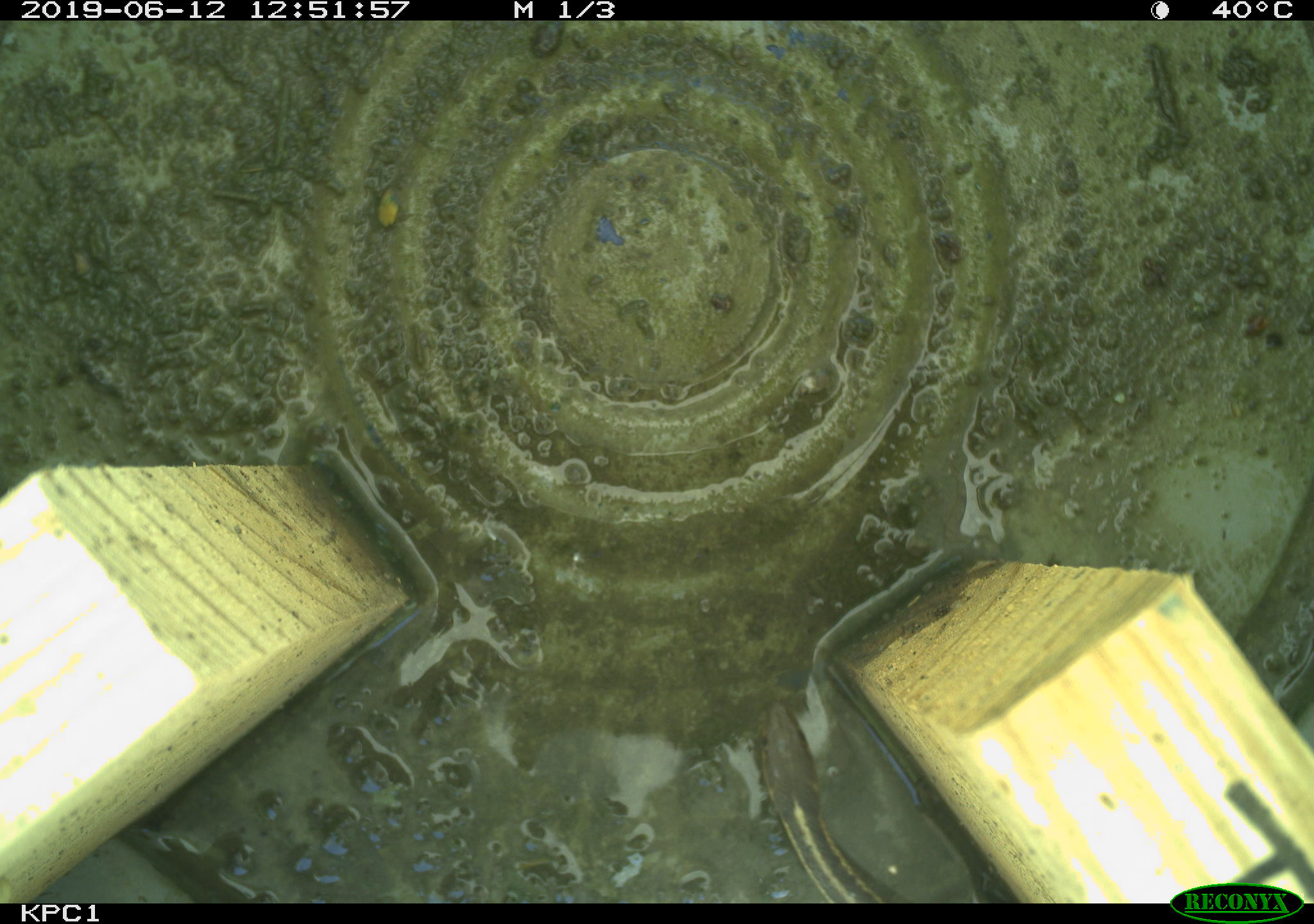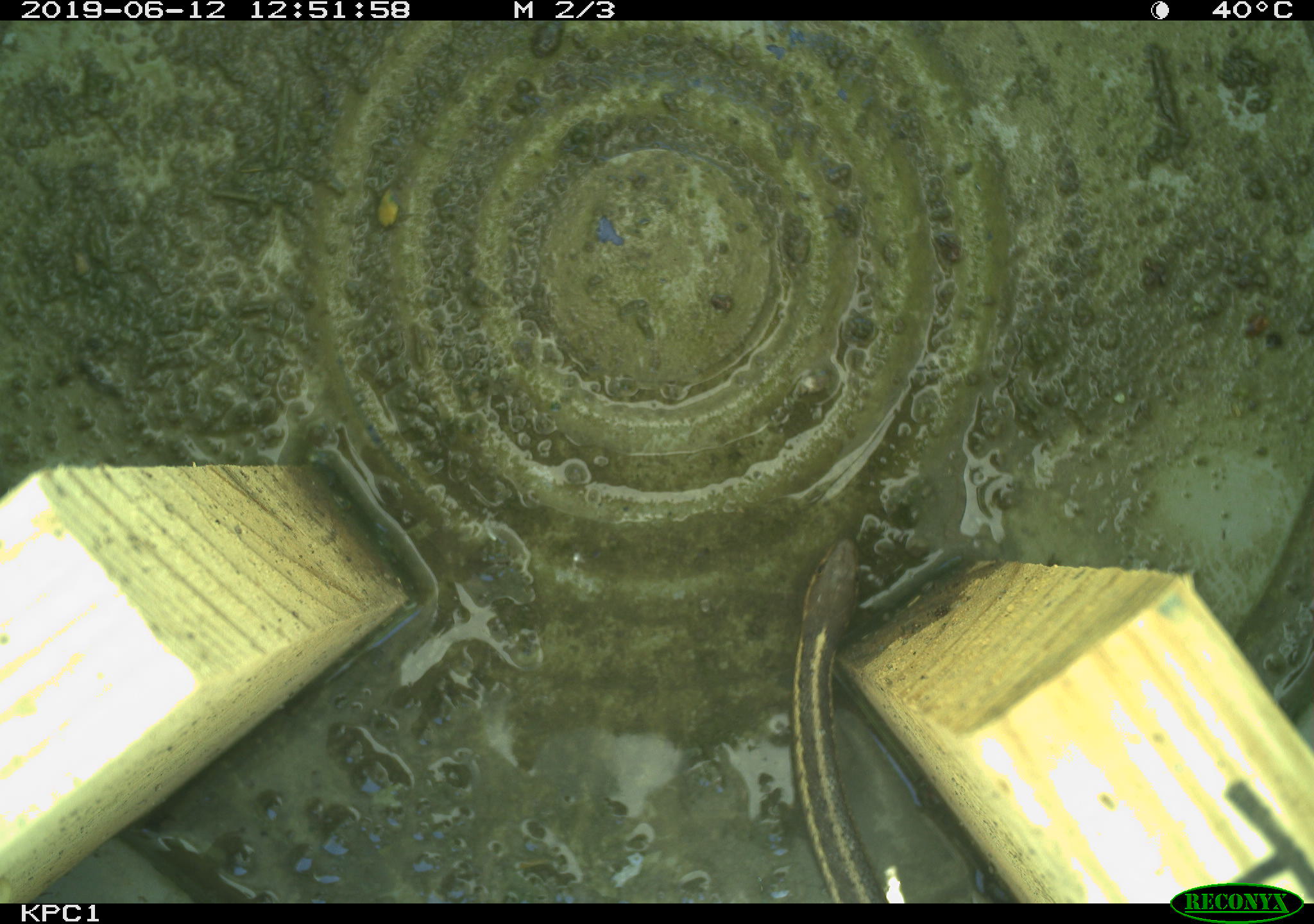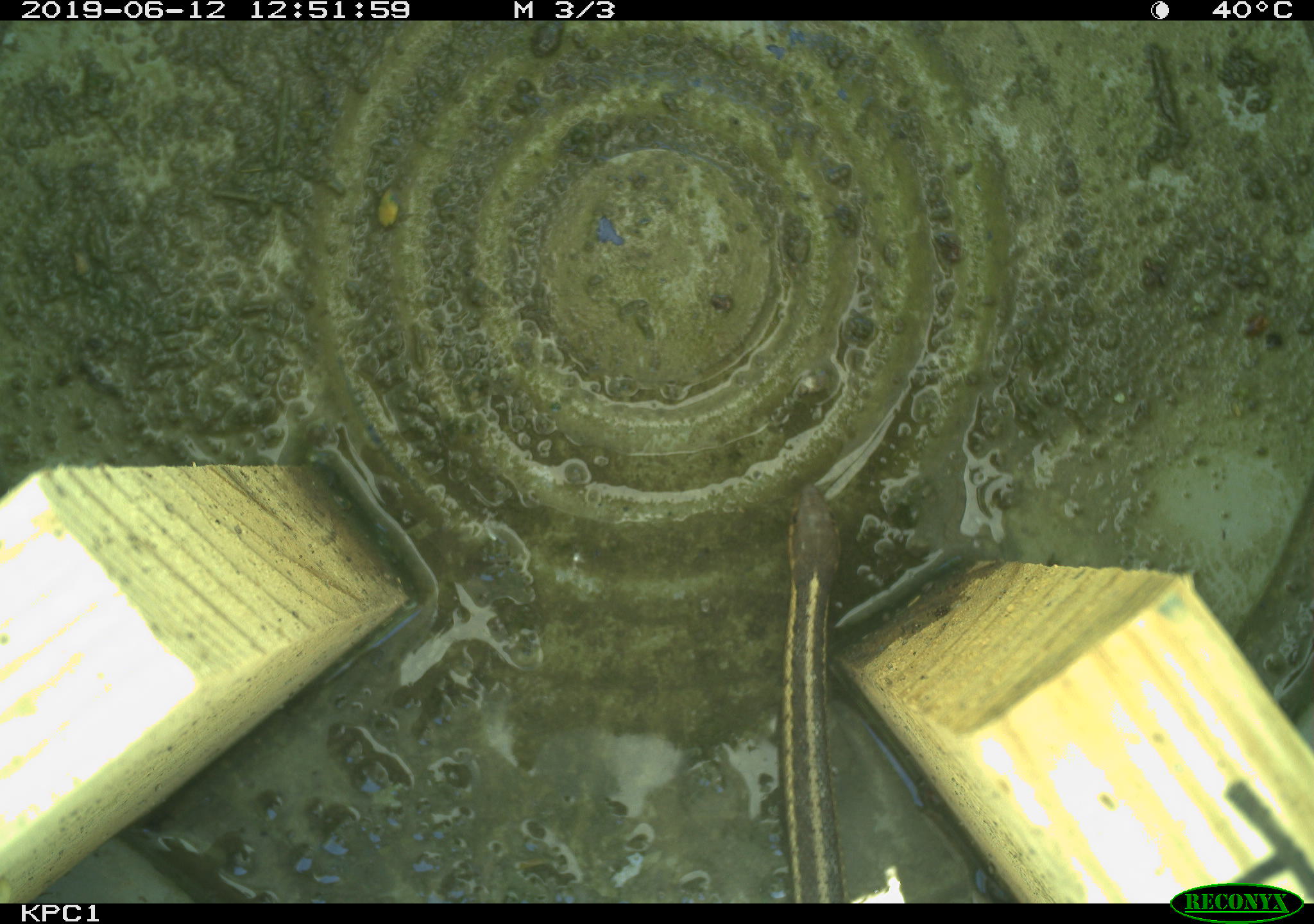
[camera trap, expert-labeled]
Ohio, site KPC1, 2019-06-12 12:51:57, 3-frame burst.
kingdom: Animalia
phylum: Chordata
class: Reptilia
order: Squamata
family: Colubridae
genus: Thamnophis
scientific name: Thamnophis sirtalis sirtalis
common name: eastern gartersnake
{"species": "eastern gartersnake (Thamnophis sirtalis sirtalis)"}